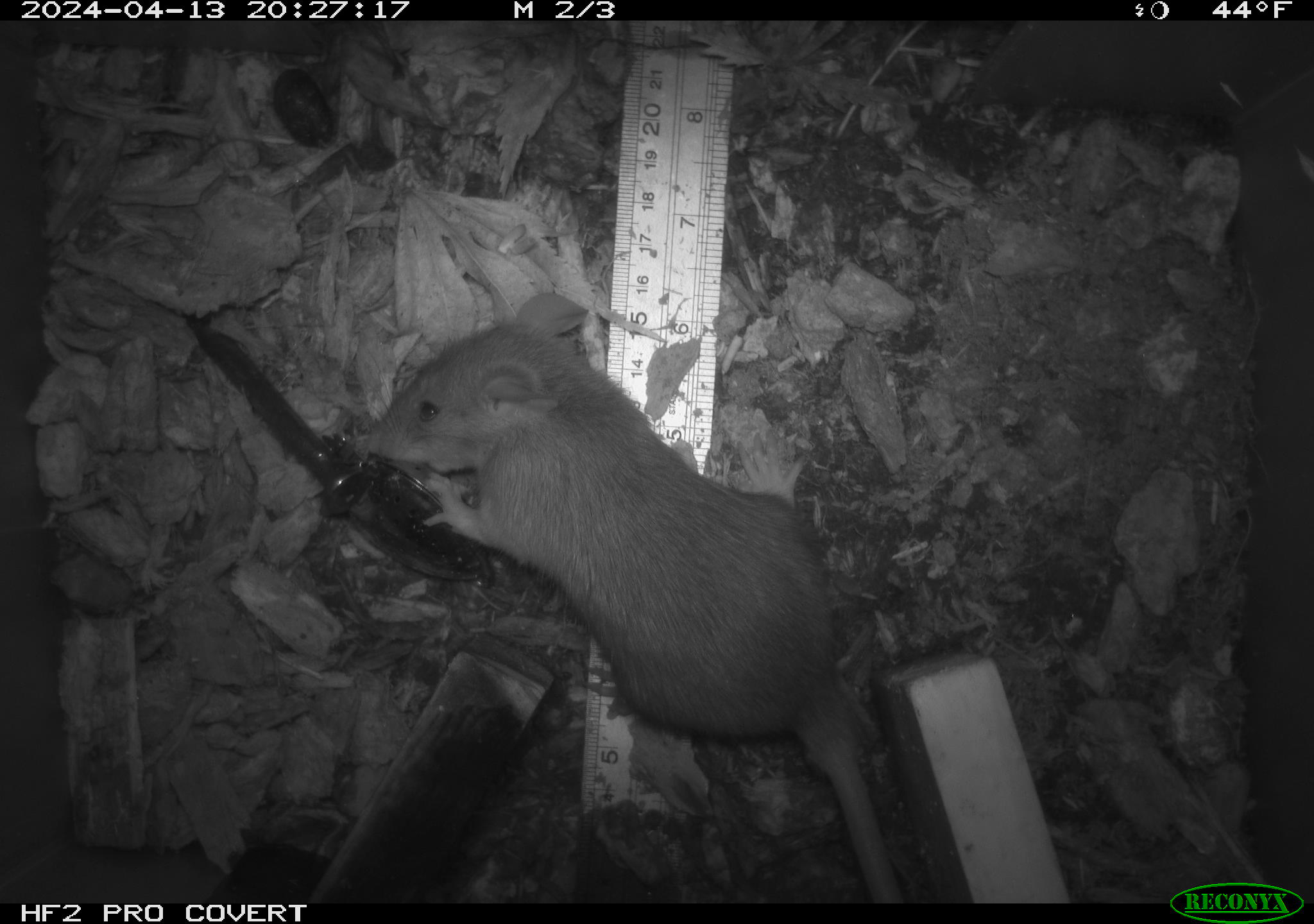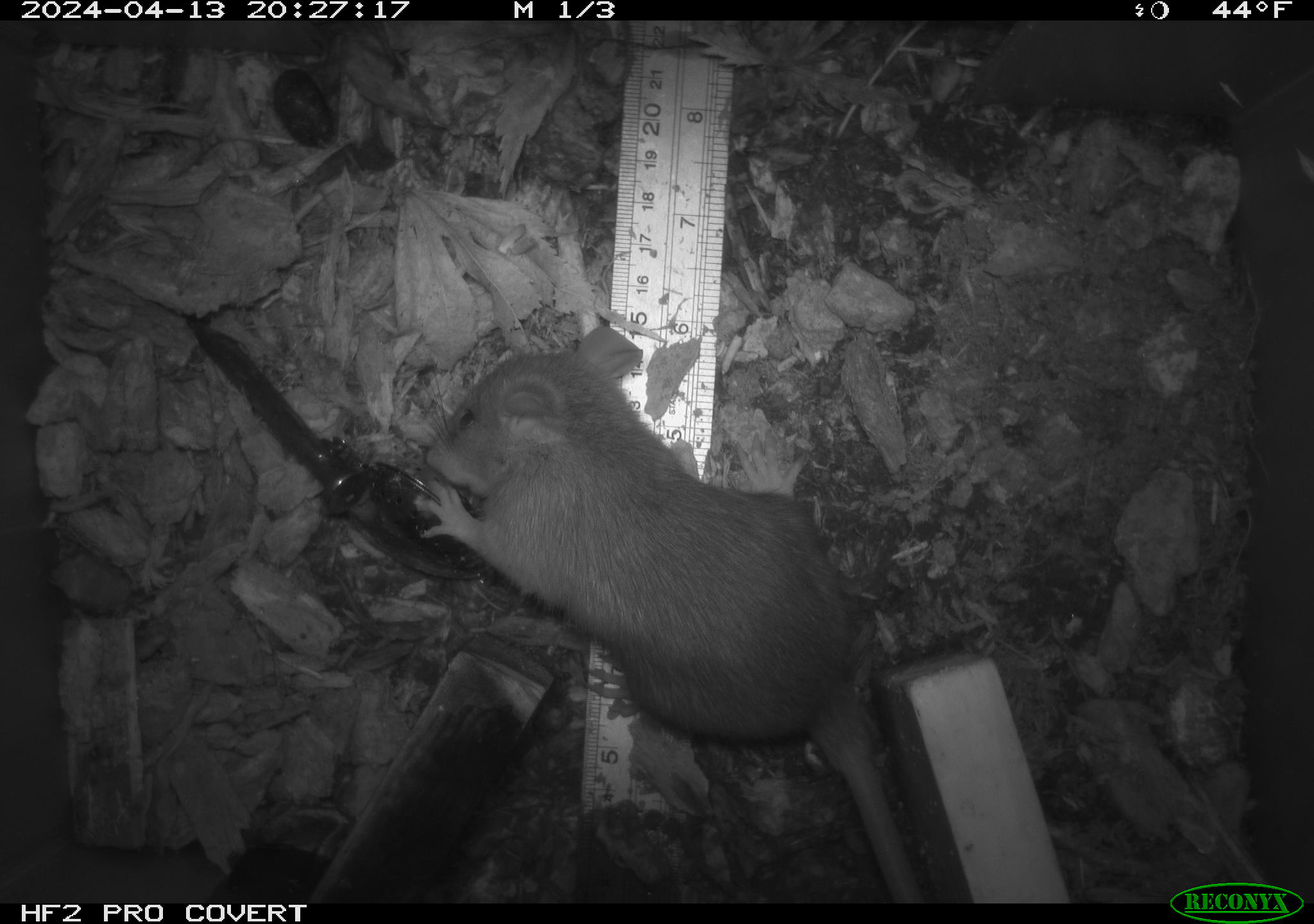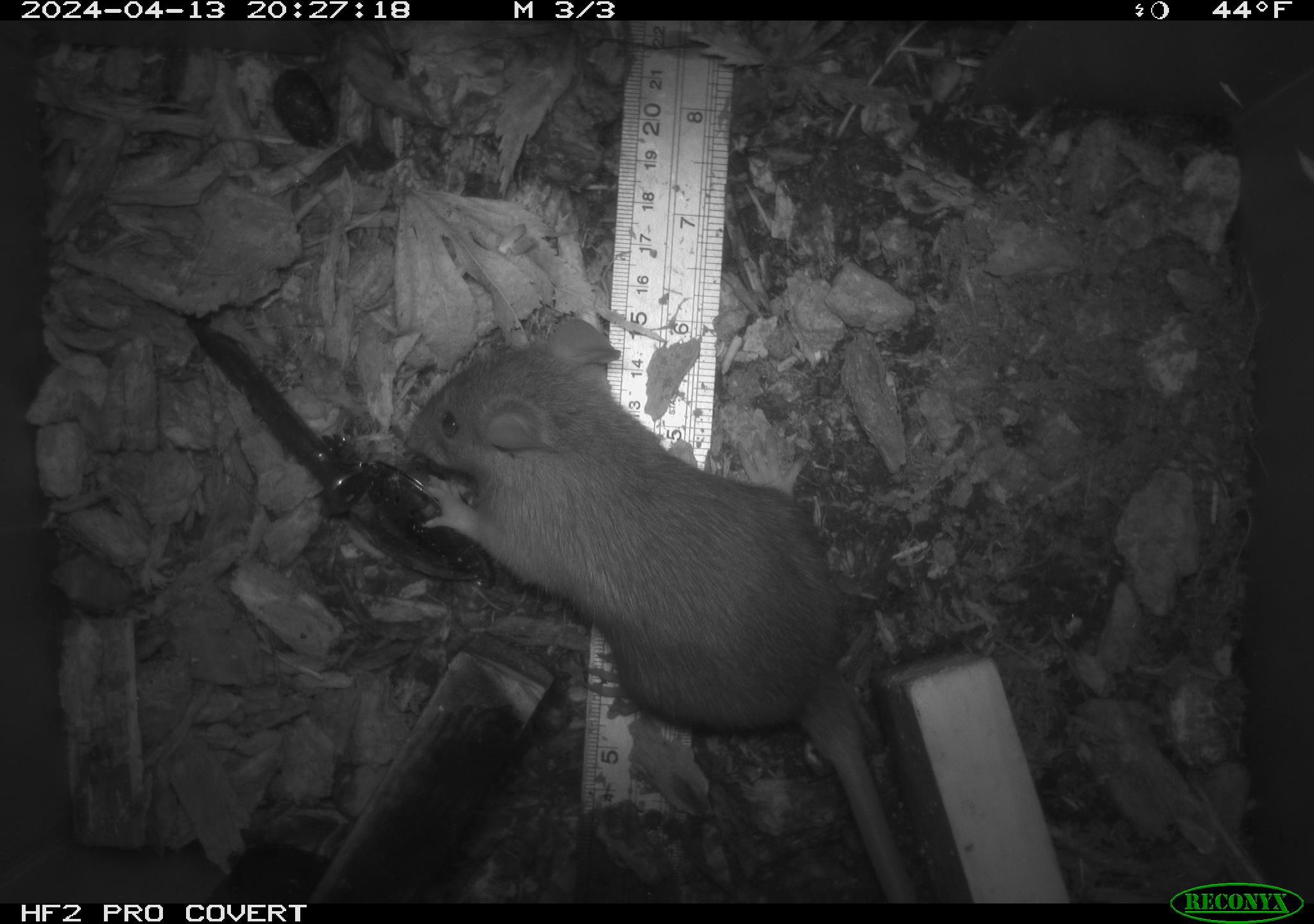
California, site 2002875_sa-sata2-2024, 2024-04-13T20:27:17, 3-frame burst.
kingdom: Animalia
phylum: Chordata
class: Mammalia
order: Rodentia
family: Muridae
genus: Rattus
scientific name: Rattus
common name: rat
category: rattus species